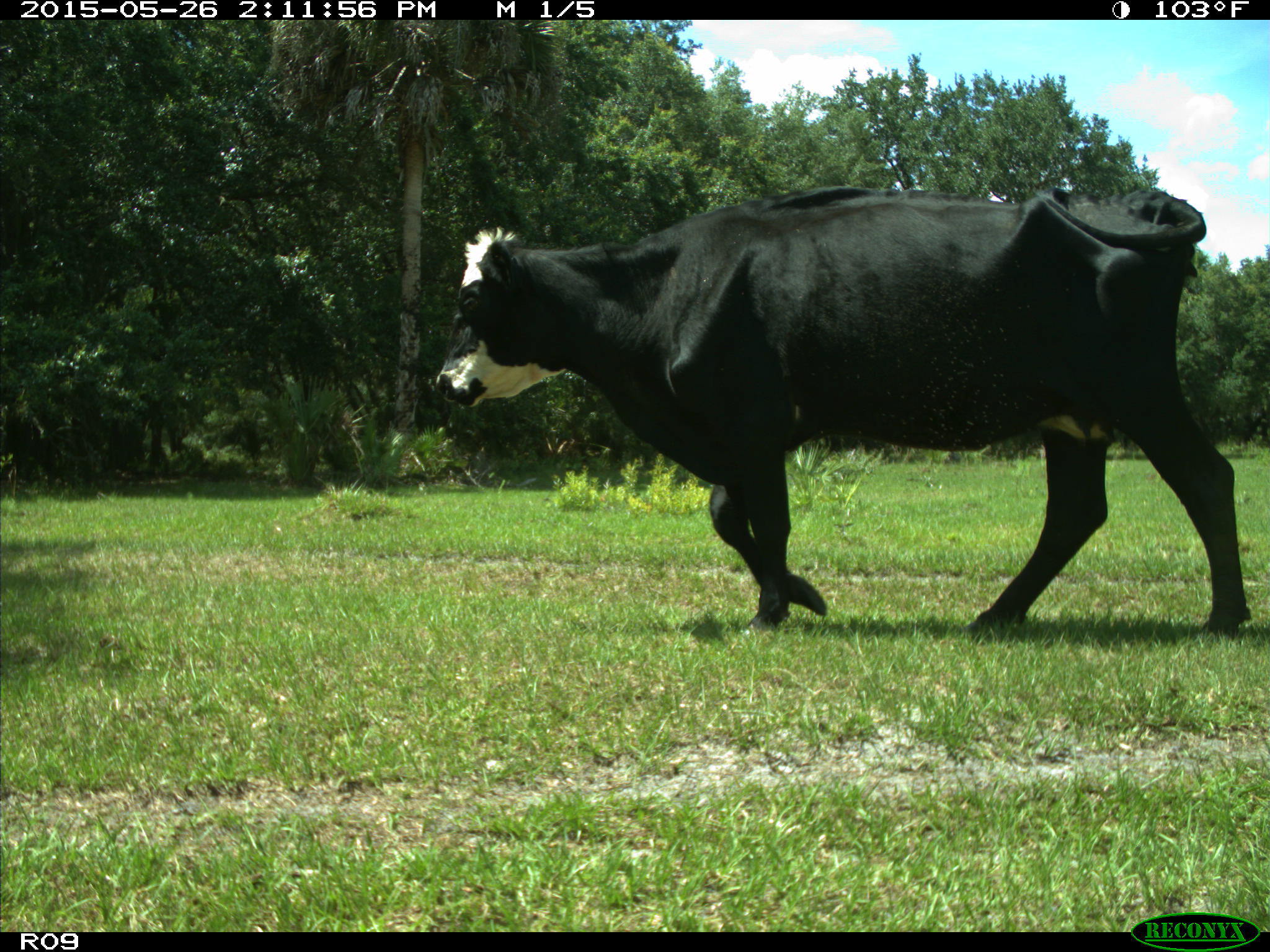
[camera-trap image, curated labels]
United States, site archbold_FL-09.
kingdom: Animalia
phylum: Chordata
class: Mammalia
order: Artiodactyla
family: Bovidae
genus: Bos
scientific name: Bos taurus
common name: domestic cow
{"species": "Bos taurus (domestic cow)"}